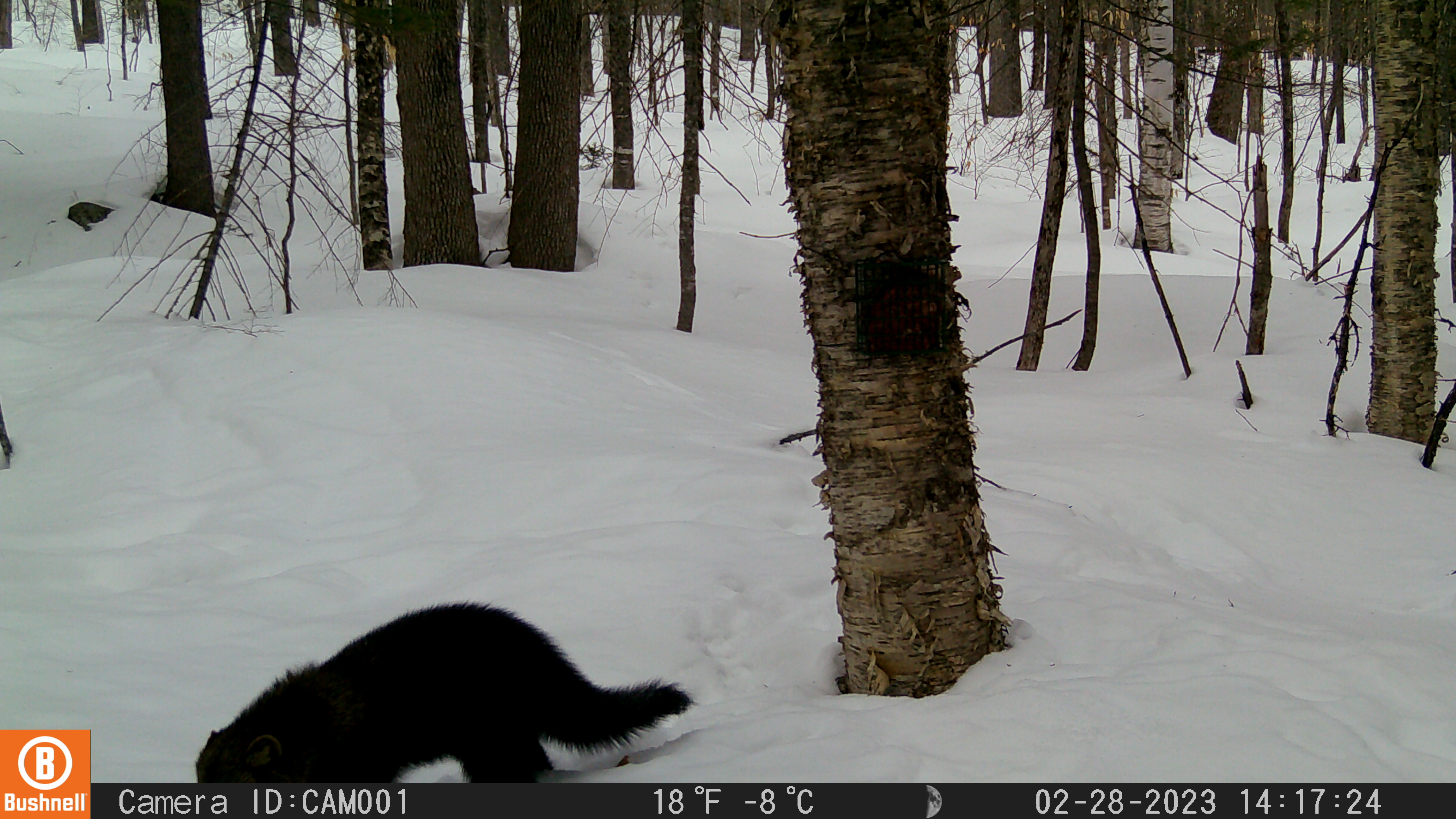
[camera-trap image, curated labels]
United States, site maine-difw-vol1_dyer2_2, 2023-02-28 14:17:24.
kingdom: Animalia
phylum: Chordata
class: Mammalia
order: Carnivora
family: Mustelidae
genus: Pekania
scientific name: Pekania pennanti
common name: fisher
Fisher (Pekania pennanti).